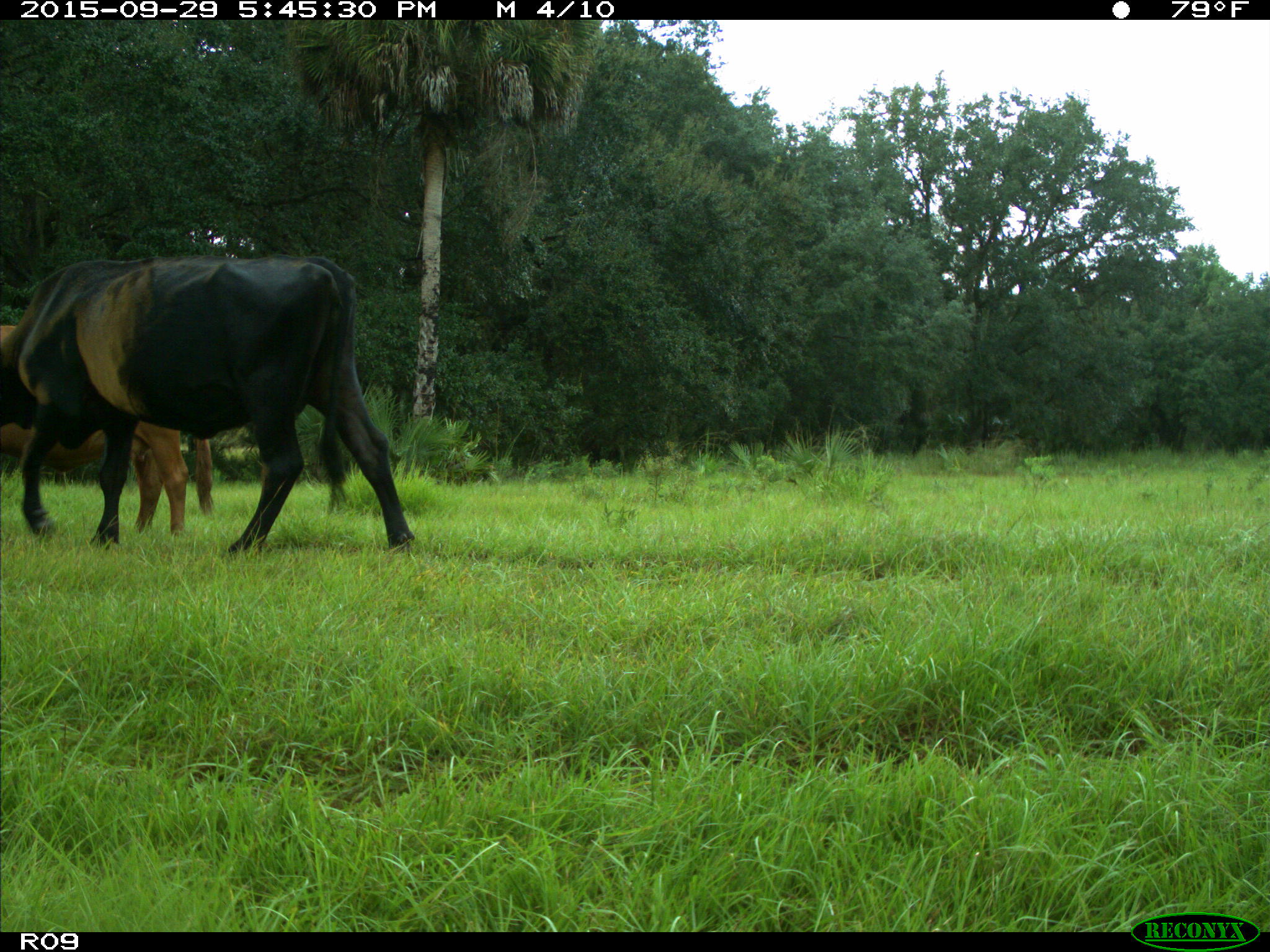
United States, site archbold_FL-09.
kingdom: Animalia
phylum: Chordata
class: Mammalia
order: Artiodactyla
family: Bovidae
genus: Bos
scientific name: Bos taurus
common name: domestic cow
Bos taurus (domestic cow).